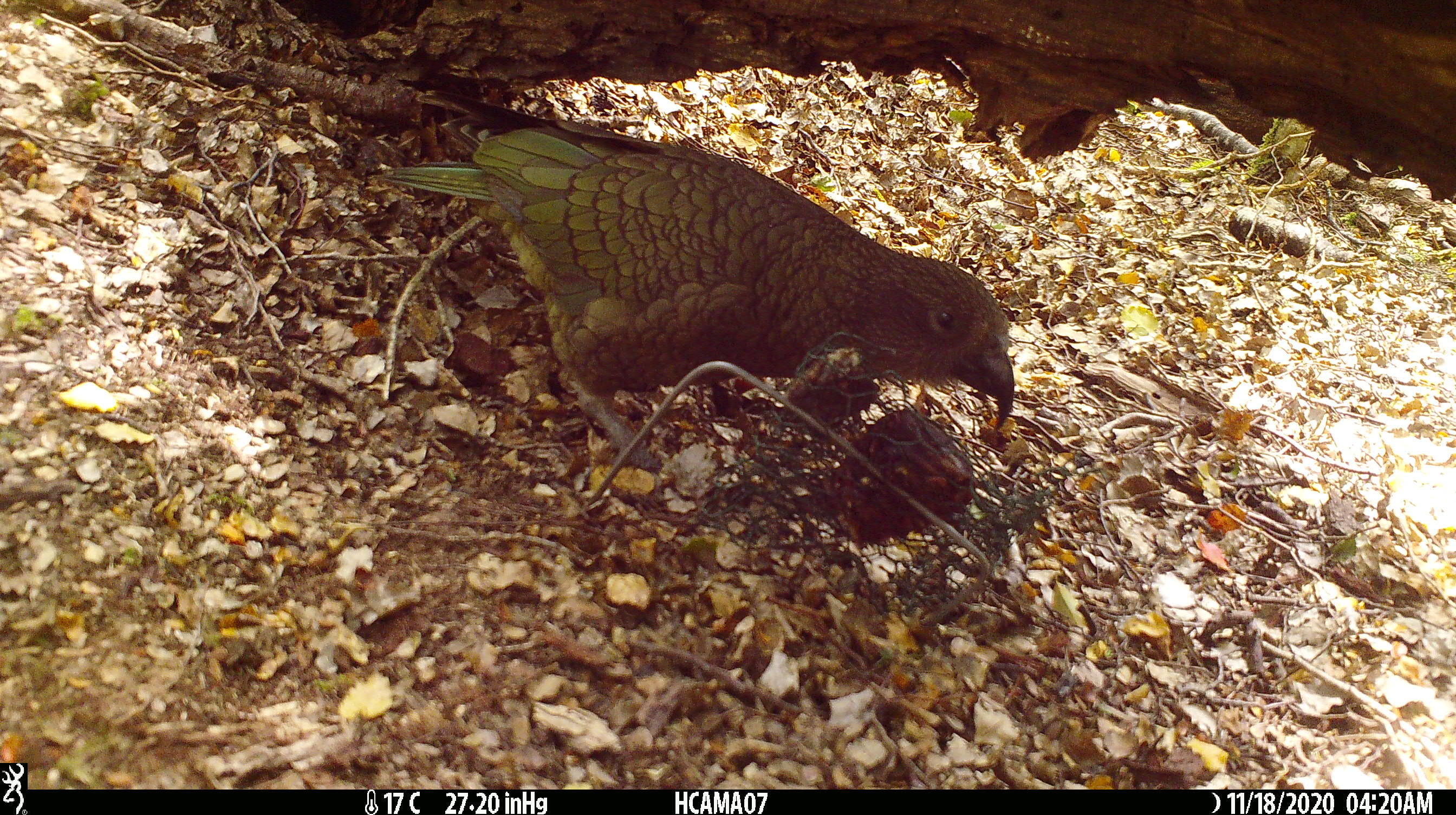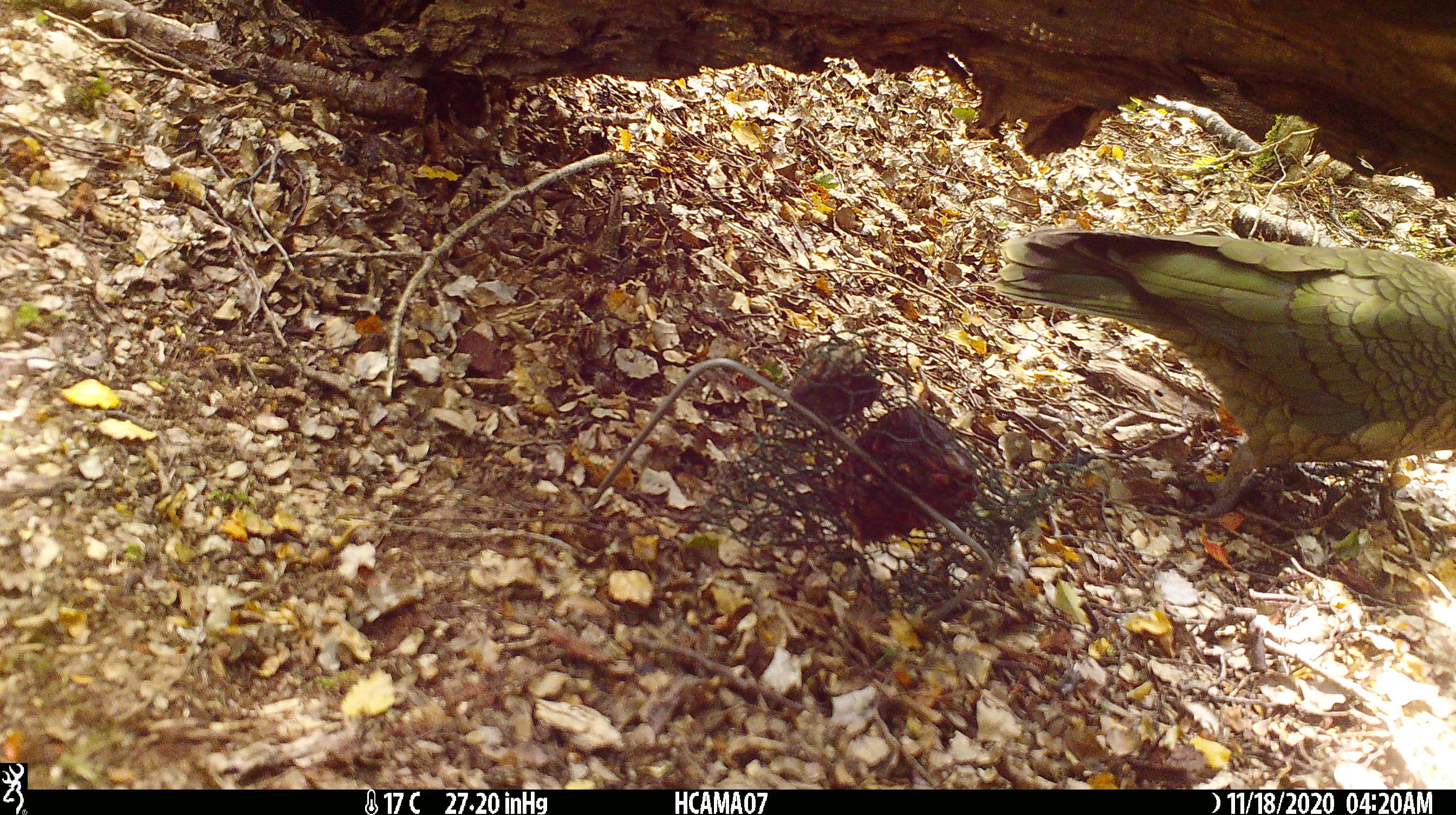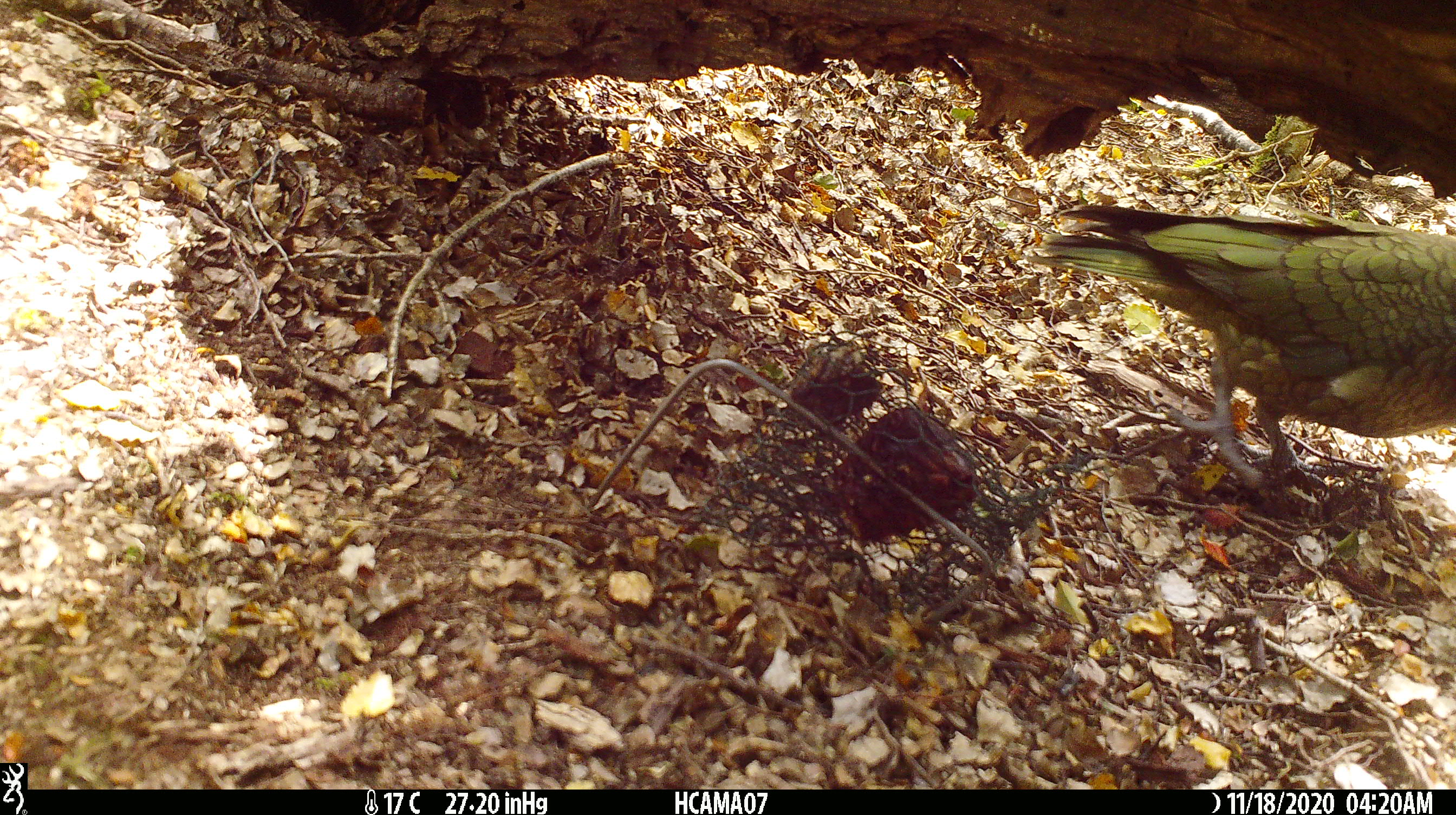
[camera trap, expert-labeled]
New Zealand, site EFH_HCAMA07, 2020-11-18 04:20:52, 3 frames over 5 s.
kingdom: Animalia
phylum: Chordata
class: Aves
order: Psittaciformes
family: Strigopidae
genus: Nestor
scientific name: Nestor notabilis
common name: kea